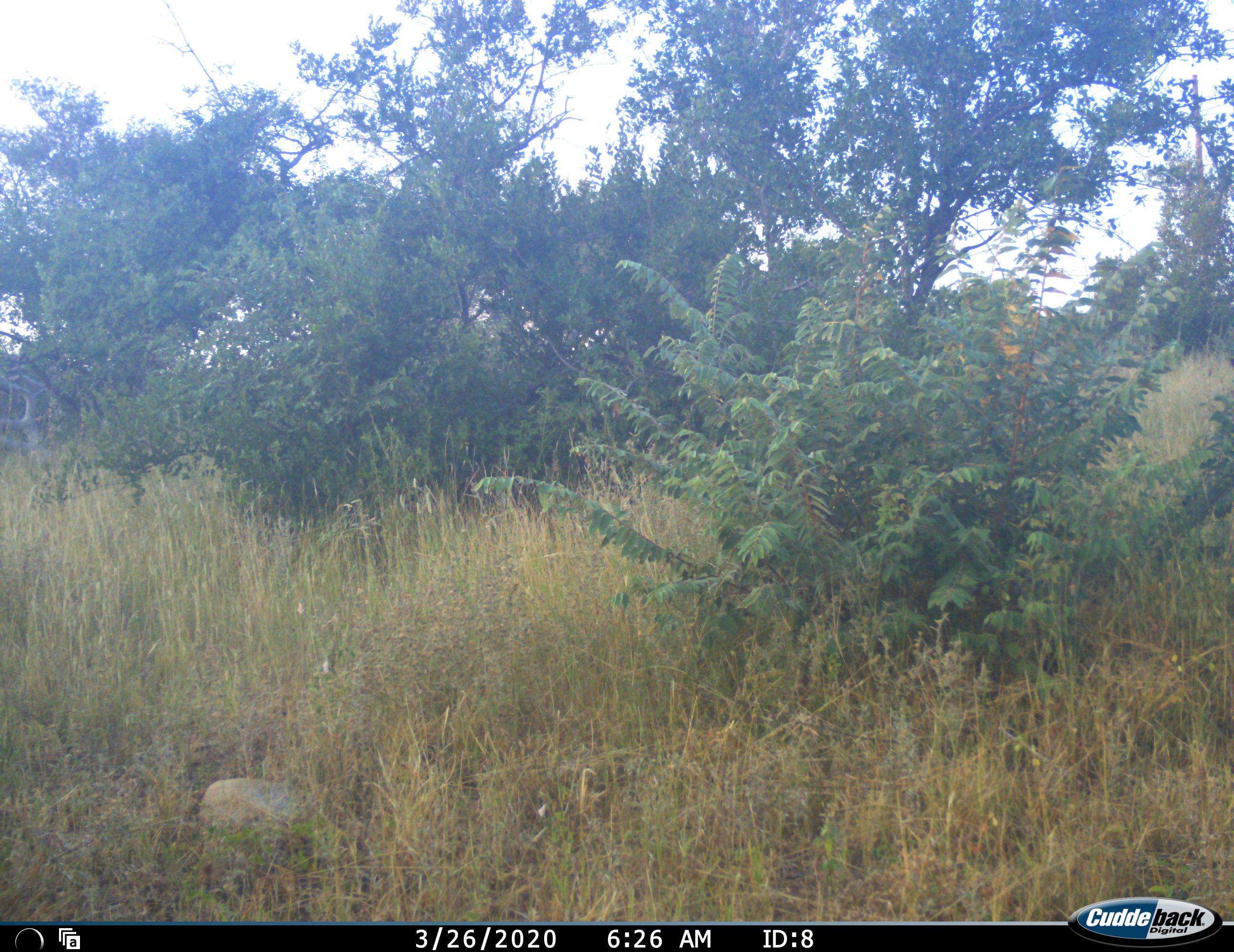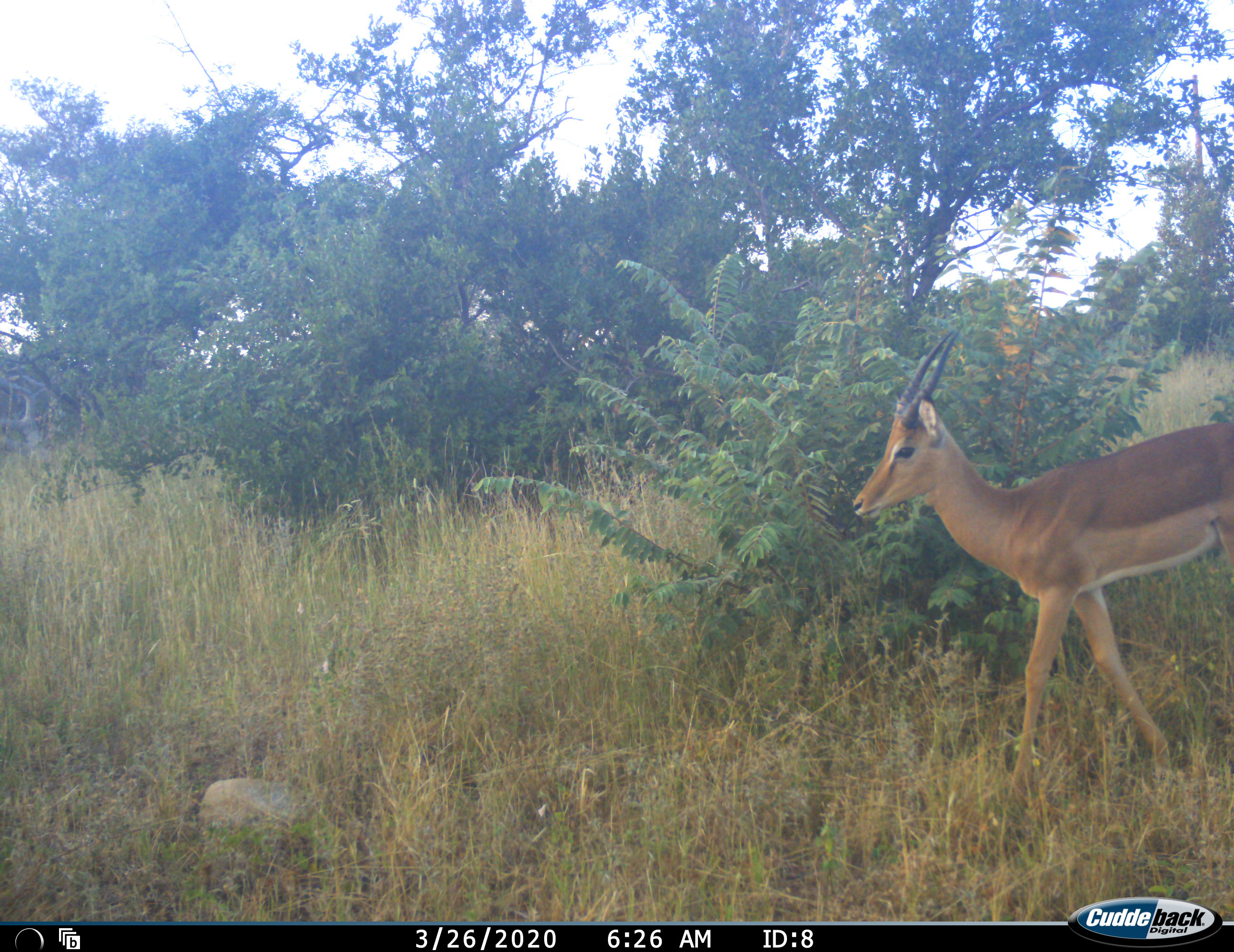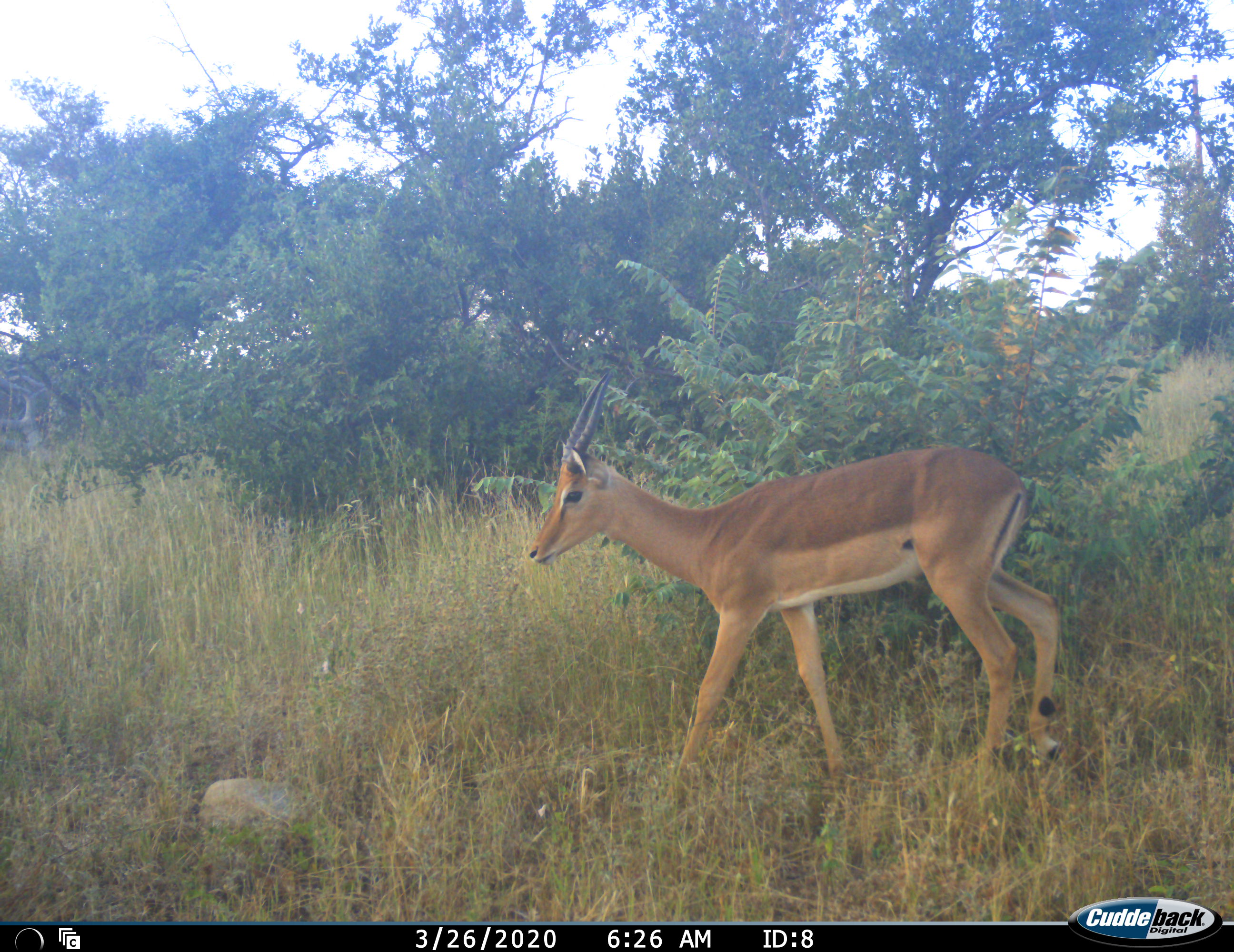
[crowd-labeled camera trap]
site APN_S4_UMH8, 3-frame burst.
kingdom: Animalia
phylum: Chordata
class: Mammalia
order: Artiodactyla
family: Bovidae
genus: Aepyceros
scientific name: Aepyceros melampus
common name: impala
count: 1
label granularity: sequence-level